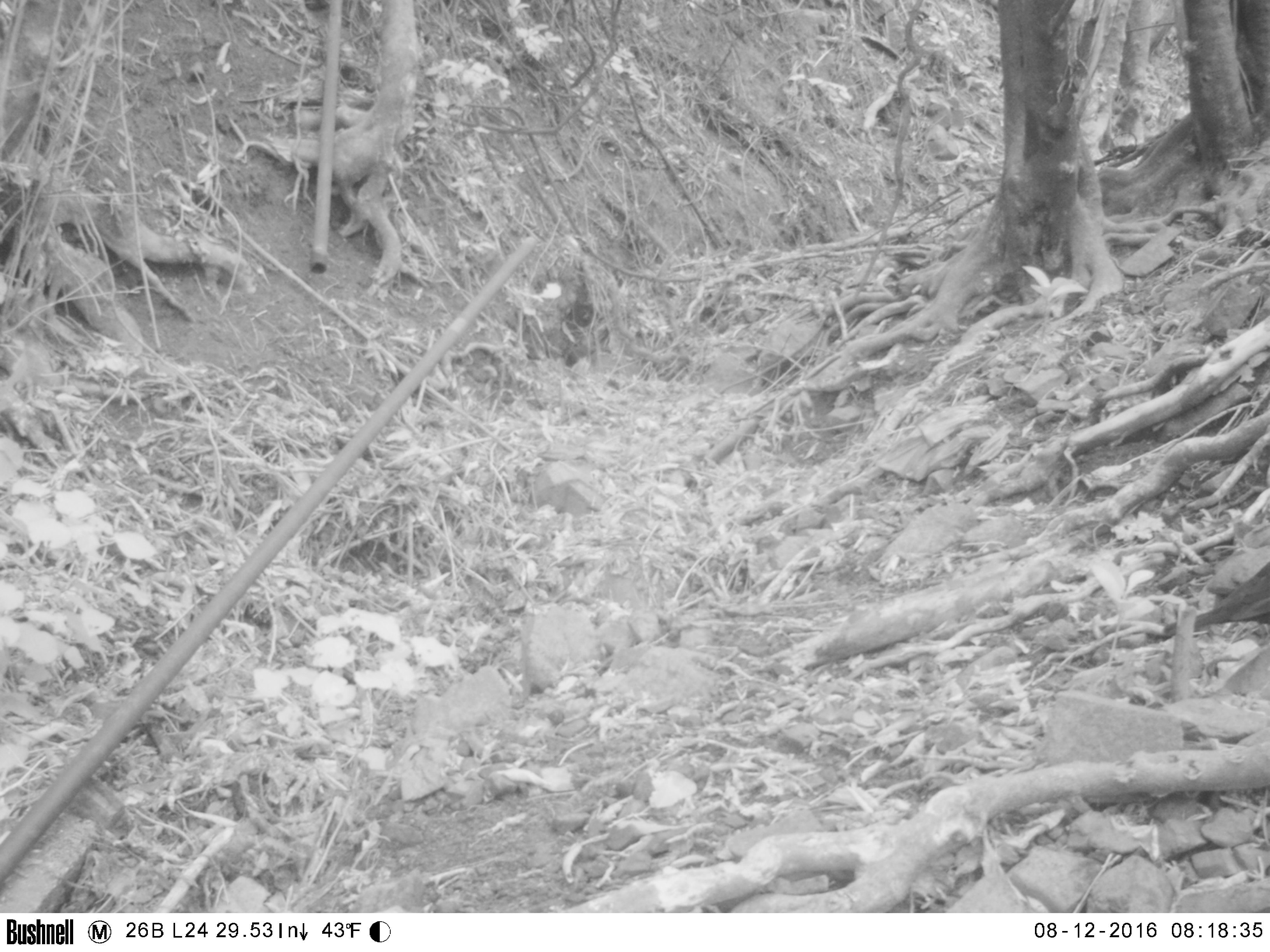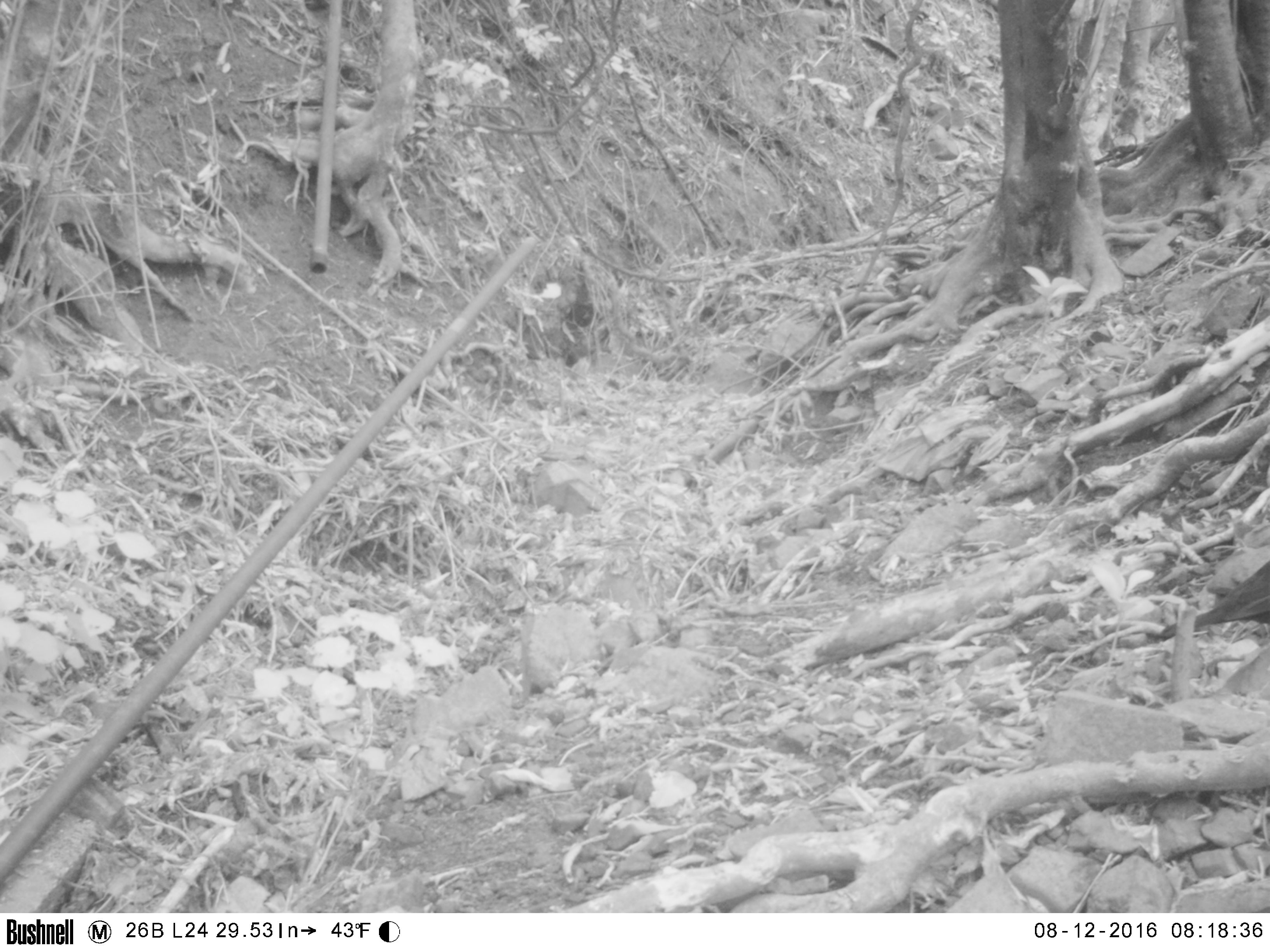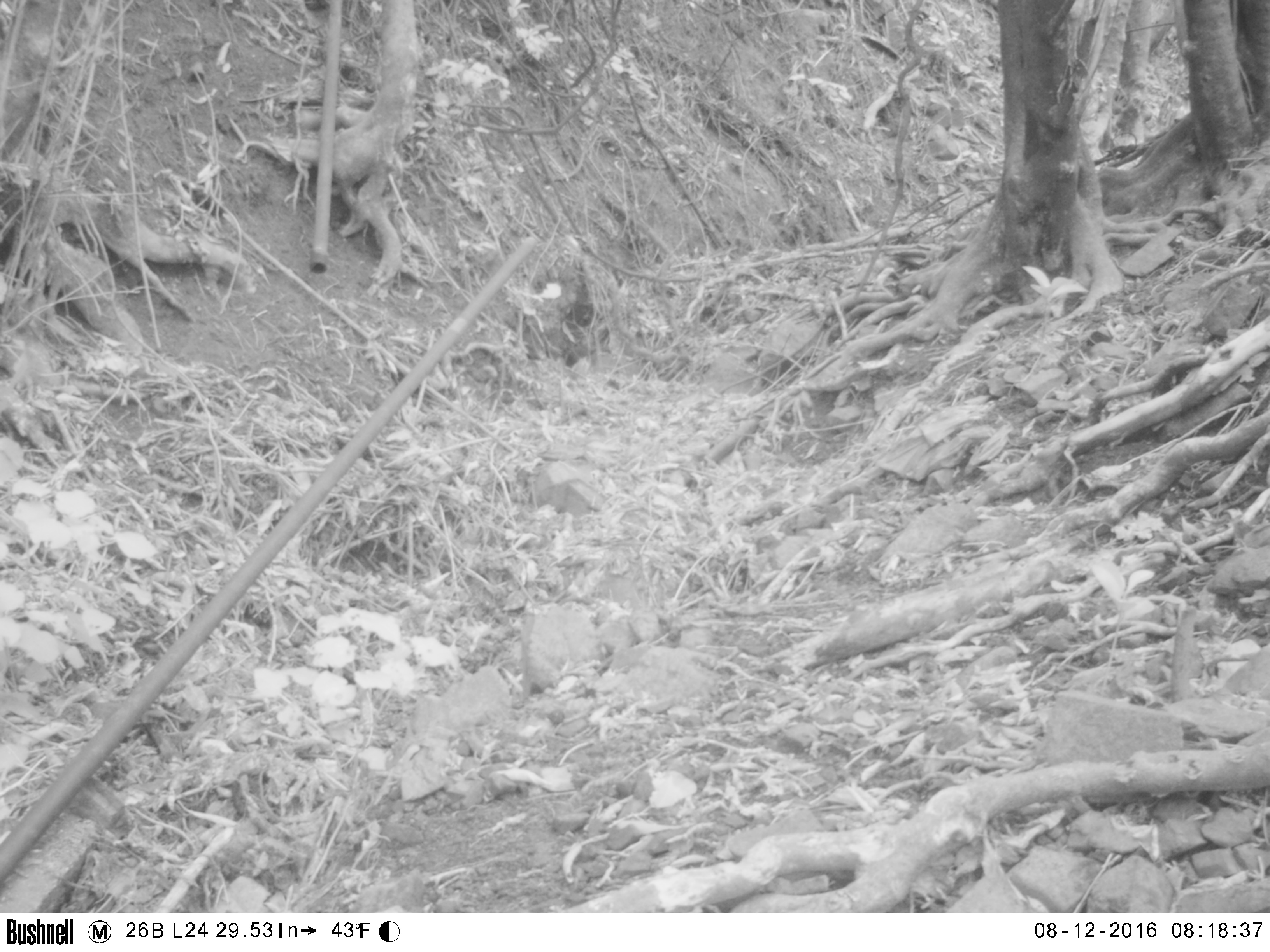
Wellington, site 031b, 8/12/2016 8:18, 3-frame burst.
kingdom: Animalia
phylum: Chordata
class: Aves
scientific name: Aves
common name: bird